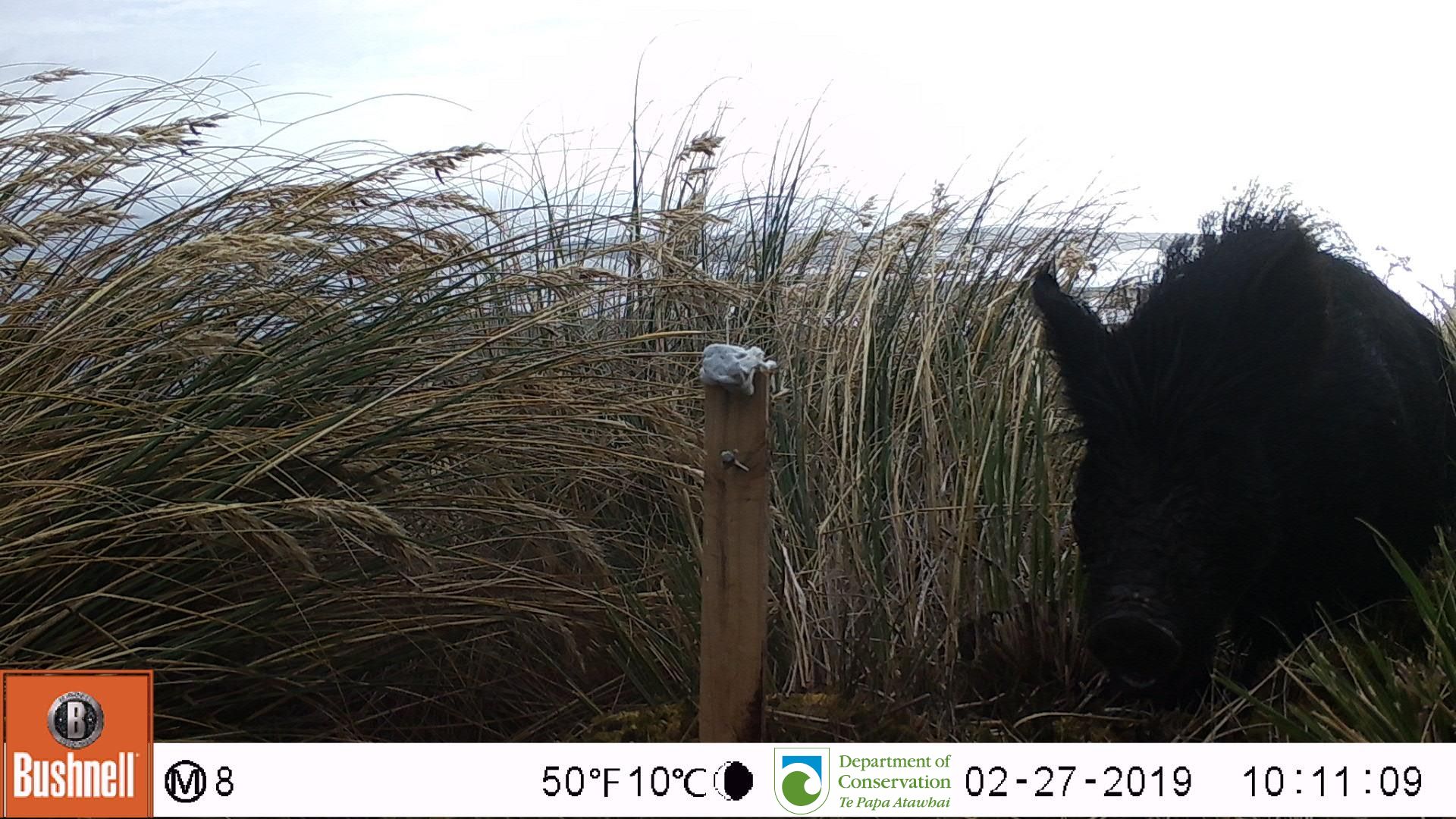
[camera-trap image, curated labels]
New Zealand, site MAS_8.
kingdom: Animalia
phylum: Chordata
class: Mammalia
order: Artiodactyla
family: Suidae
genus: Sus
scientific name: Sus scrofa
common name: pig